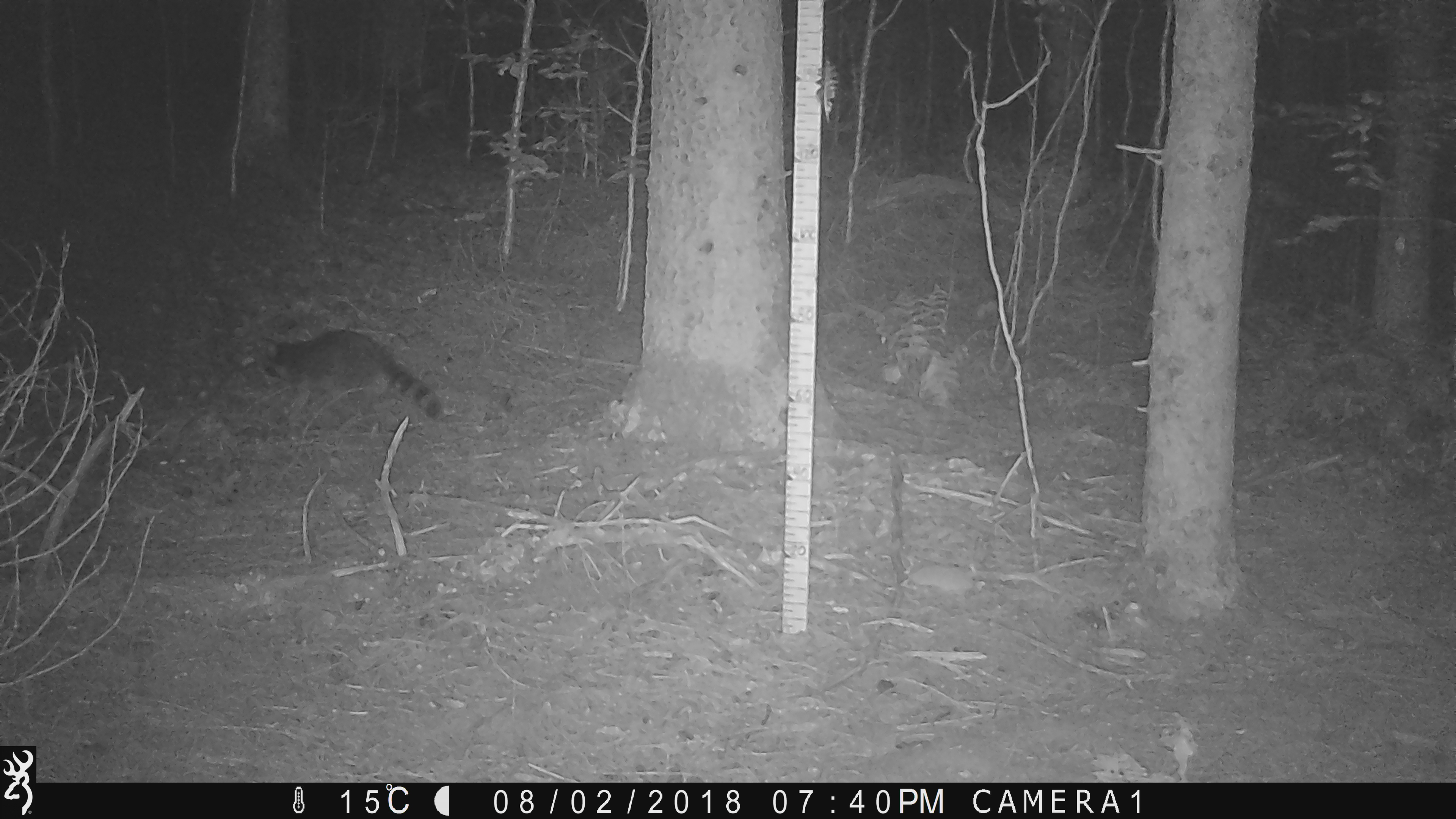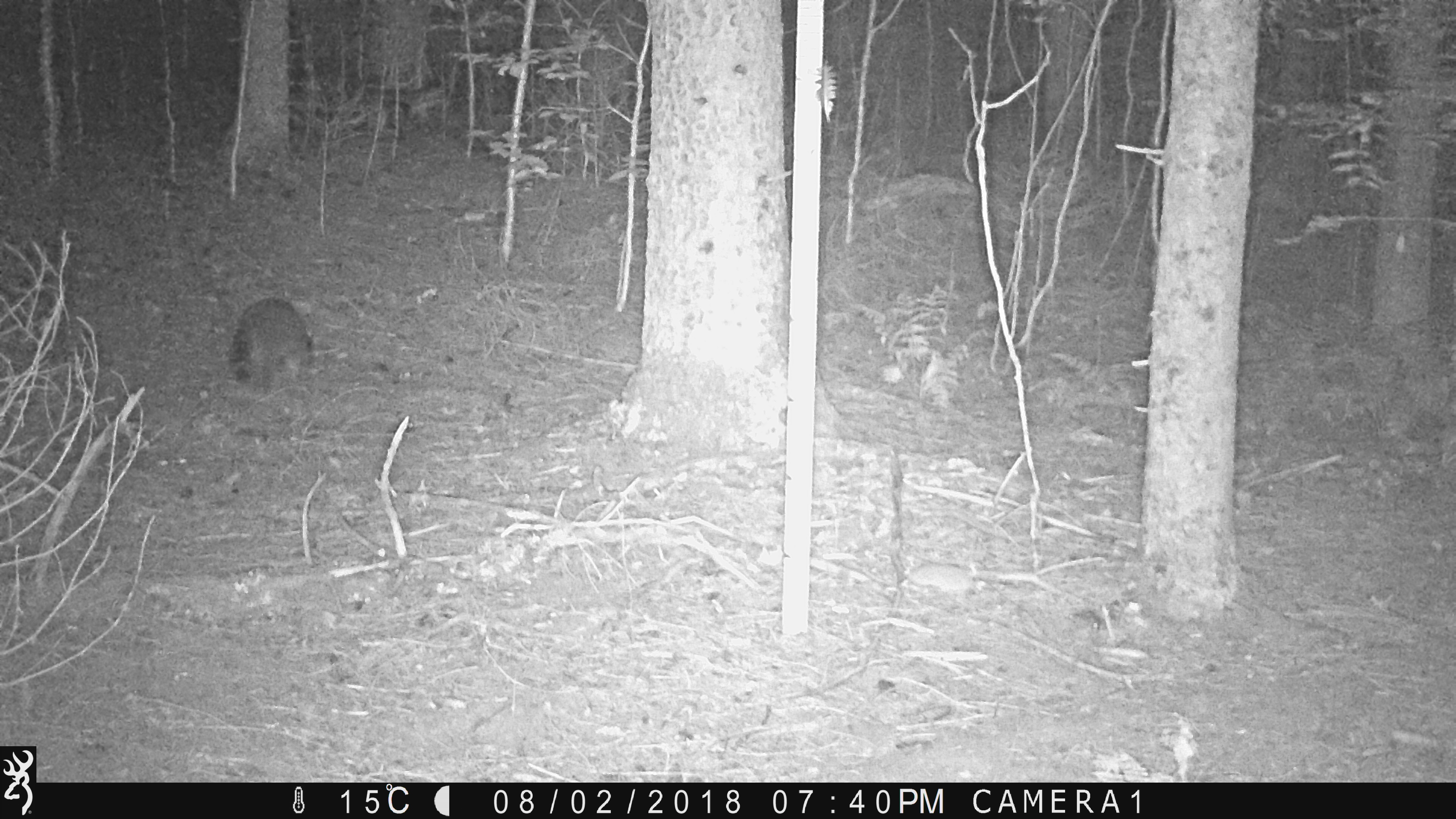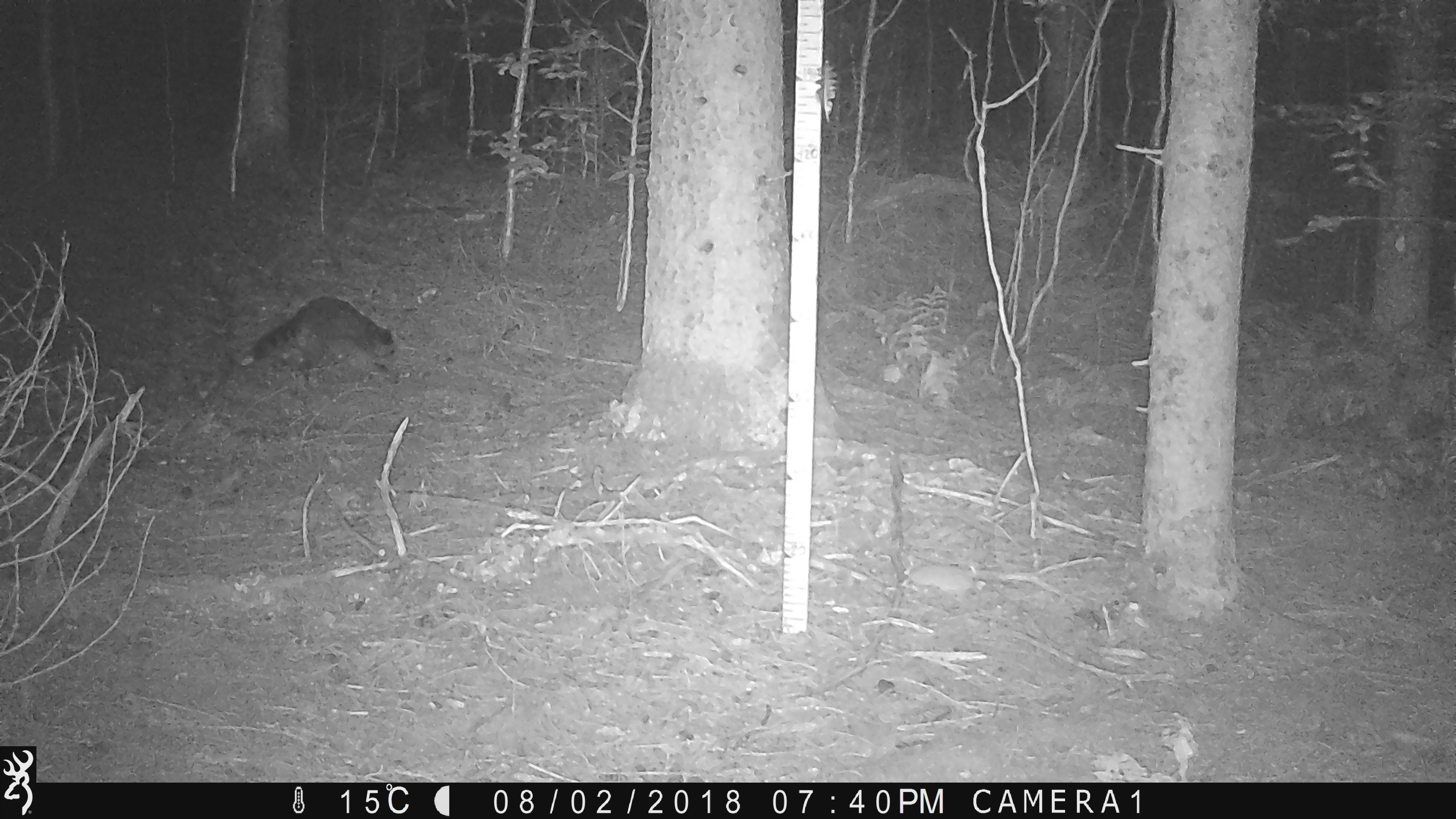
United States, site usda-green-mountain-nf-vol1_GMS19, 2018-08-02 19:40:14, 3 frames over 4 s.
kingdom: Animalia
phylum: Chordata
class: Mammalia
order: Carnivora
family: Procyonidae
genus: Procyon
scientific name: Procyon lotor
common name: raccoon